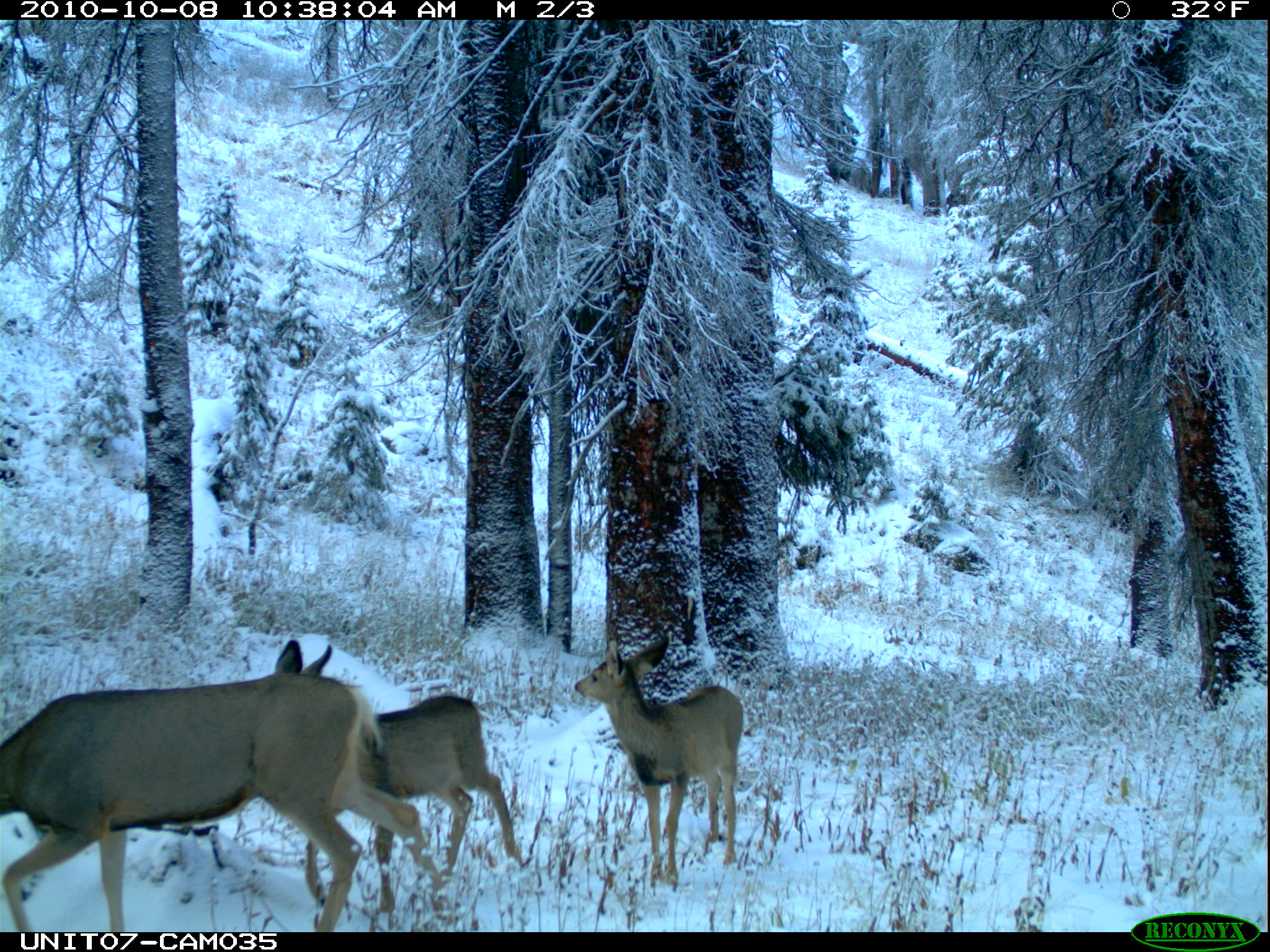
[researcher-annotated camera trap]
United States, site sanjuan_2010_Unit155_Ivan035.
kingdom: Animalia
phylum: Chordata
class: Mammalia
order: Artiodactyla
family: Cervidae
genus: Odocoileus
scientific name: Odocoileus hemionus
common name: mule deer